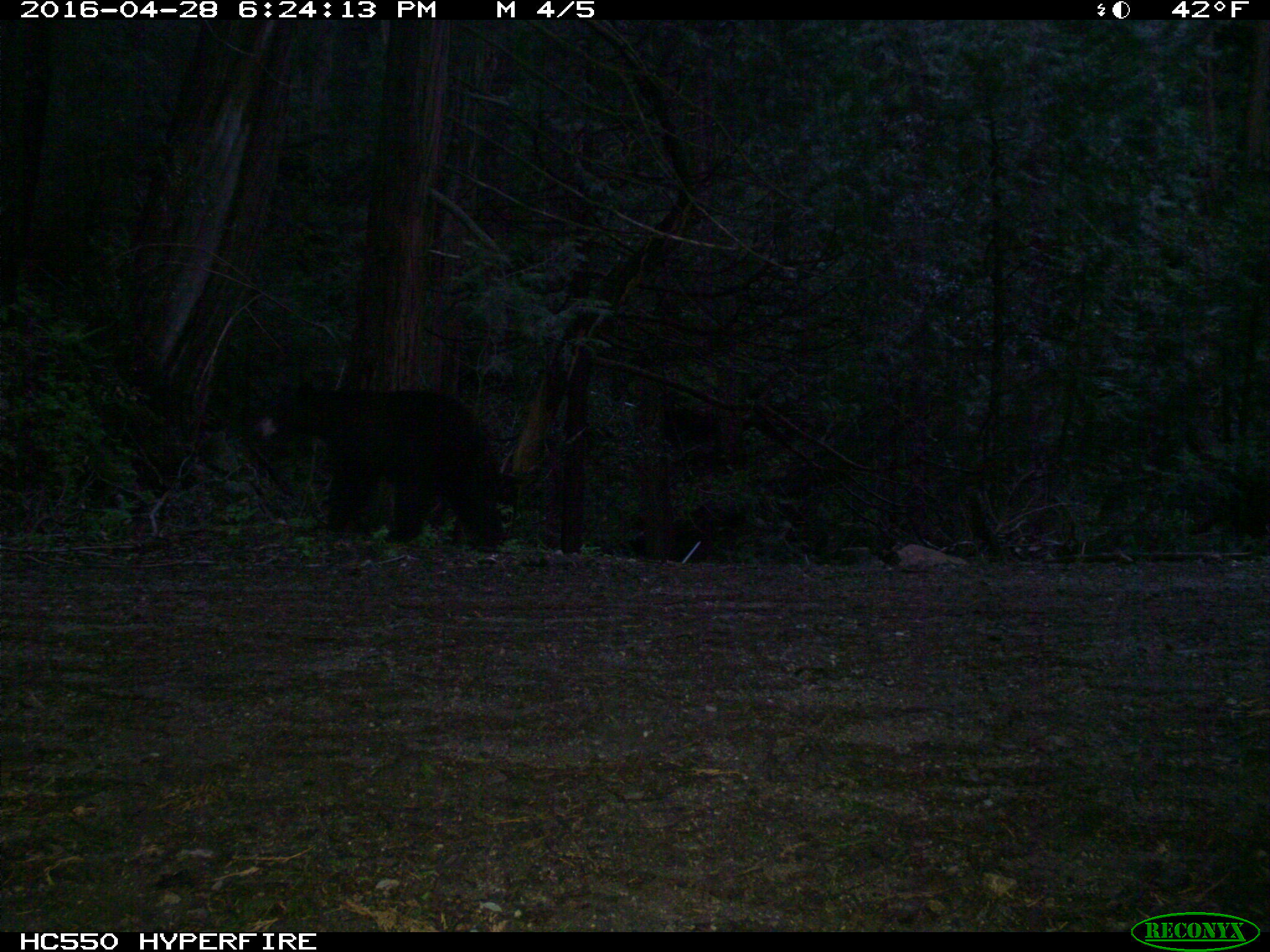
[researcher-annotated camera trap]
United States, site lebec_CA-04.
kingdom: Animalia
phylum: Chordata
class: Mammalia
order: Carnivora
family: Ursidae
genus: Ursus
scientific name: Ursus americanus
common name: american black bear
Ursus americanus (american black bear).